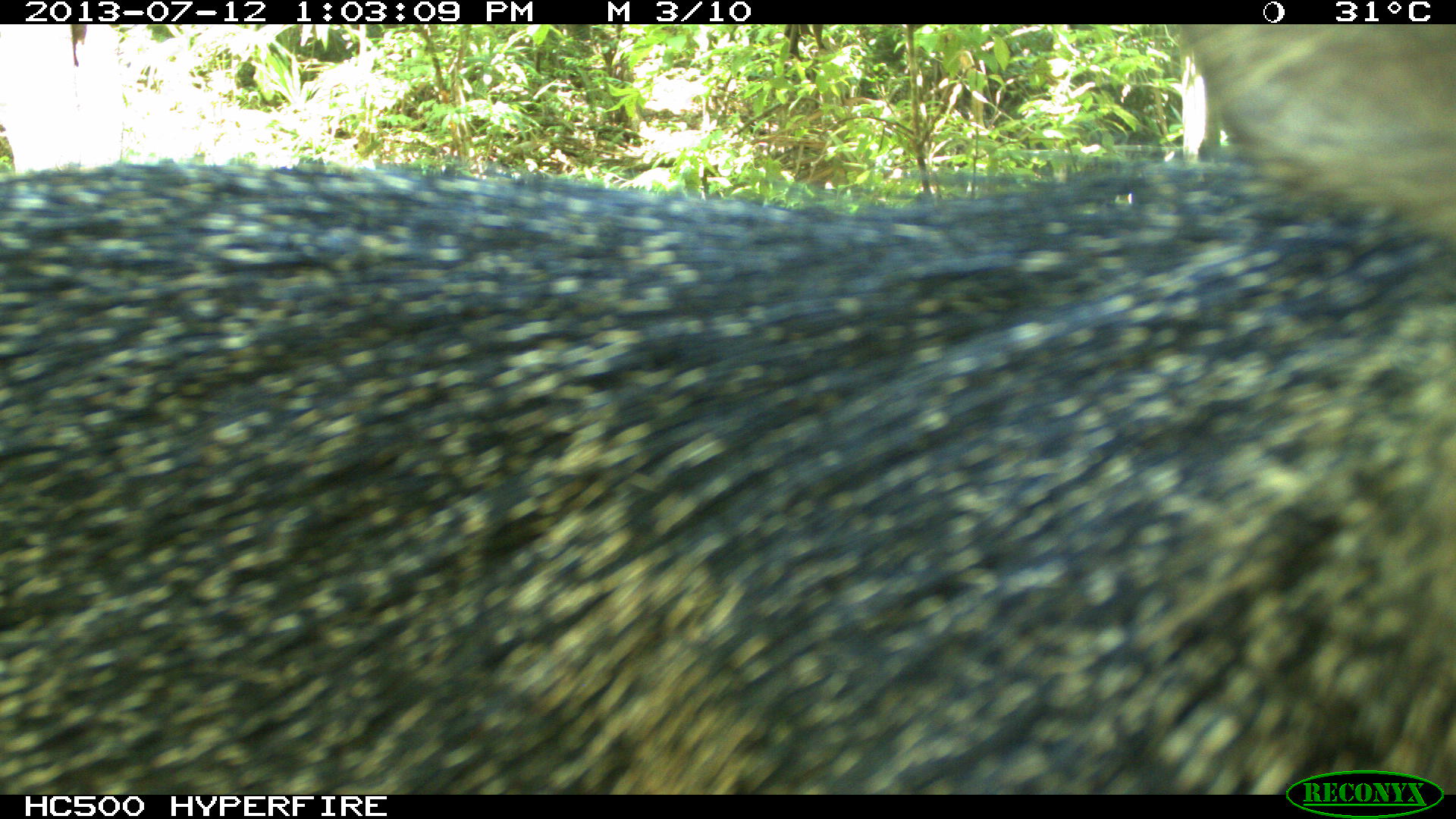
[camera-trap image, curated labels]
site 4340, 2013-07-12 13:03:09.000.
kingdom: Animalia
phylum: Chordata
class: Mammalia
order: Artiodactyla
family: Tayassuidae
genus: Pecari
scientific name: Pecari tajacu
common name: collared peccary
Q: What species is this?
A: Pecari tajacu (collared peccary).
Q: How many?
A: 1.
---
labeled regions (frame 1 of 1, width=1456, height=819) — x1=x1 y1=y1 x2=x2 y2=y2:
pecari tajacu: x1=0 y1=23 x2=1456 y2=792